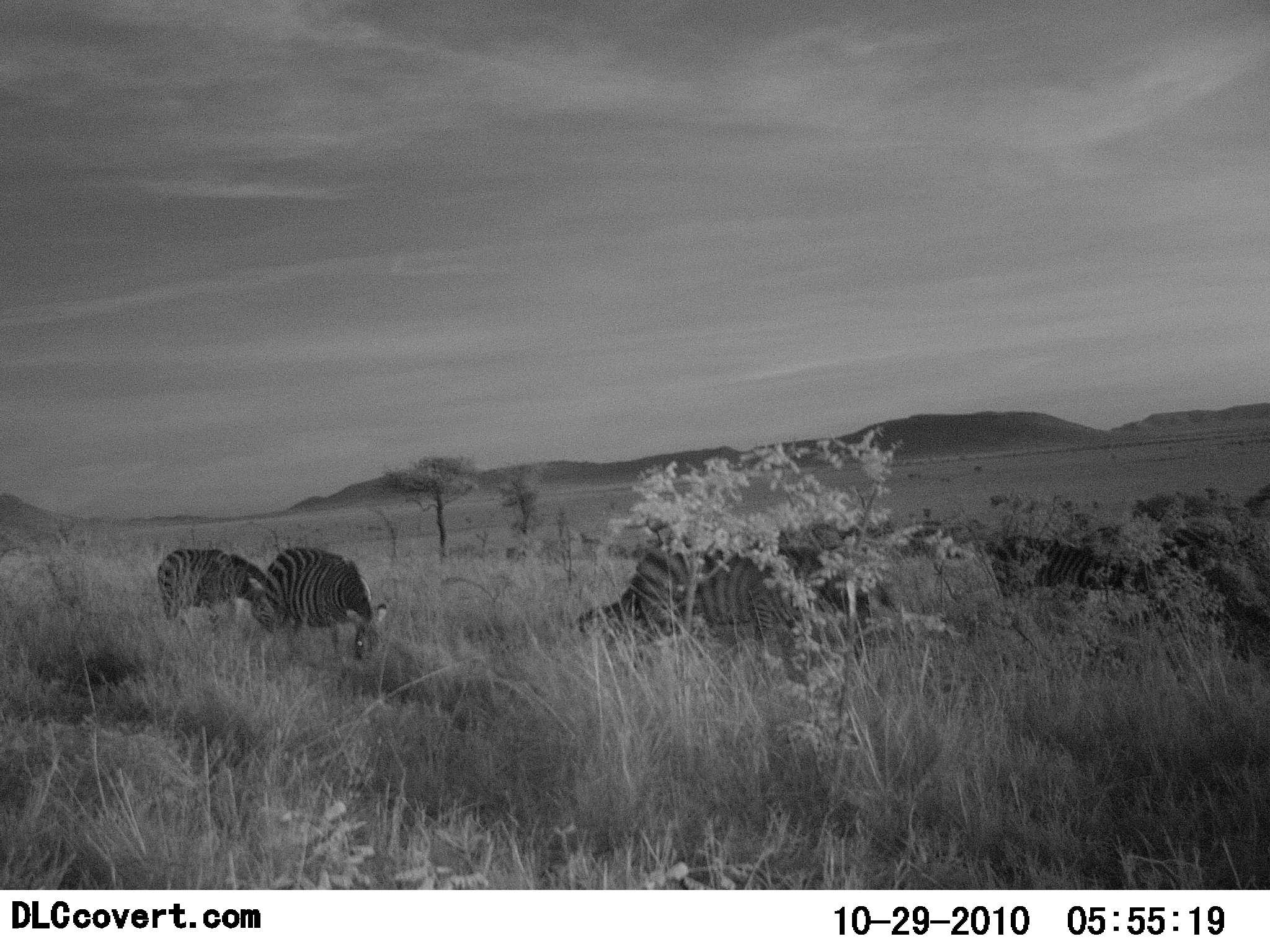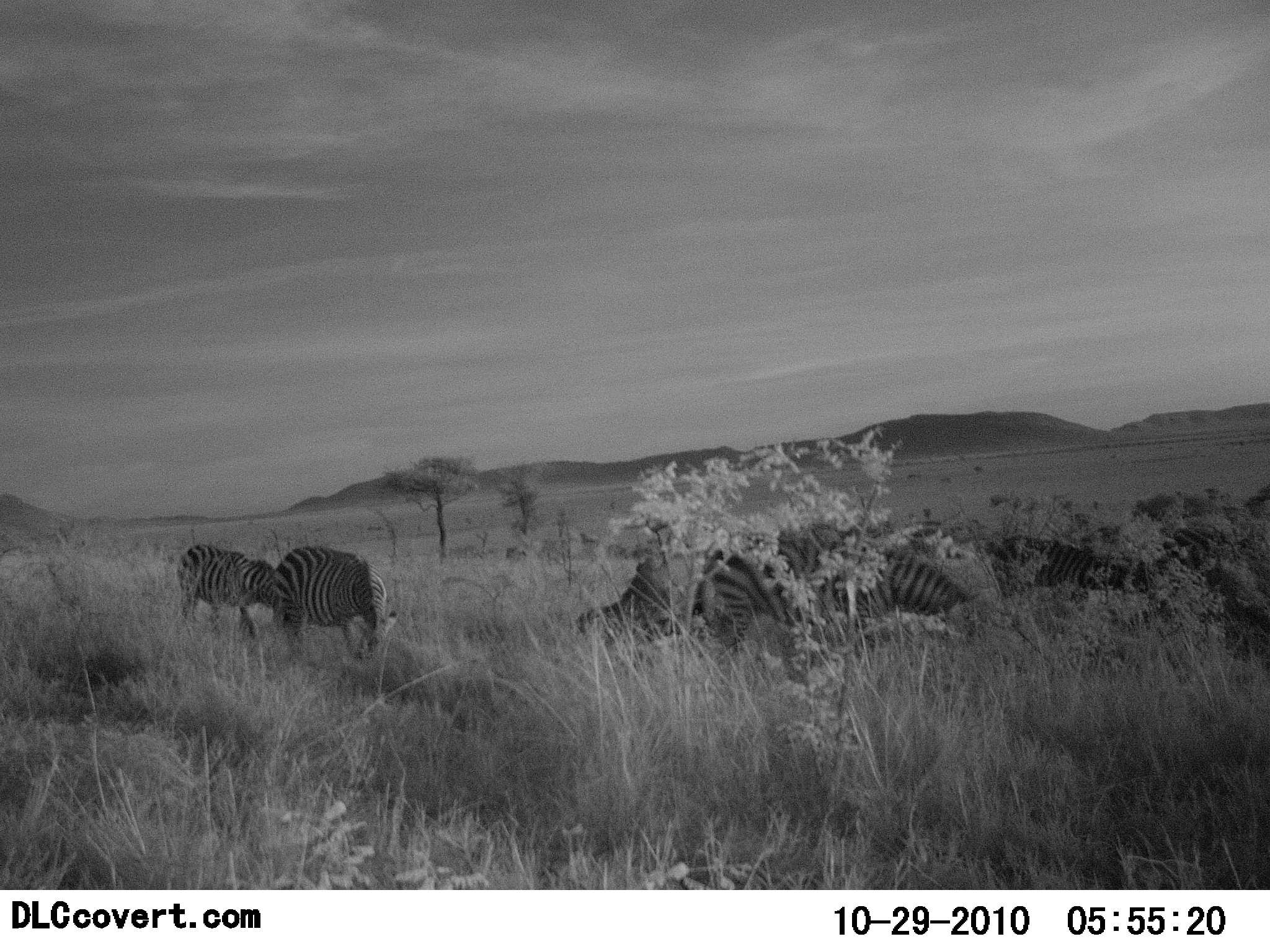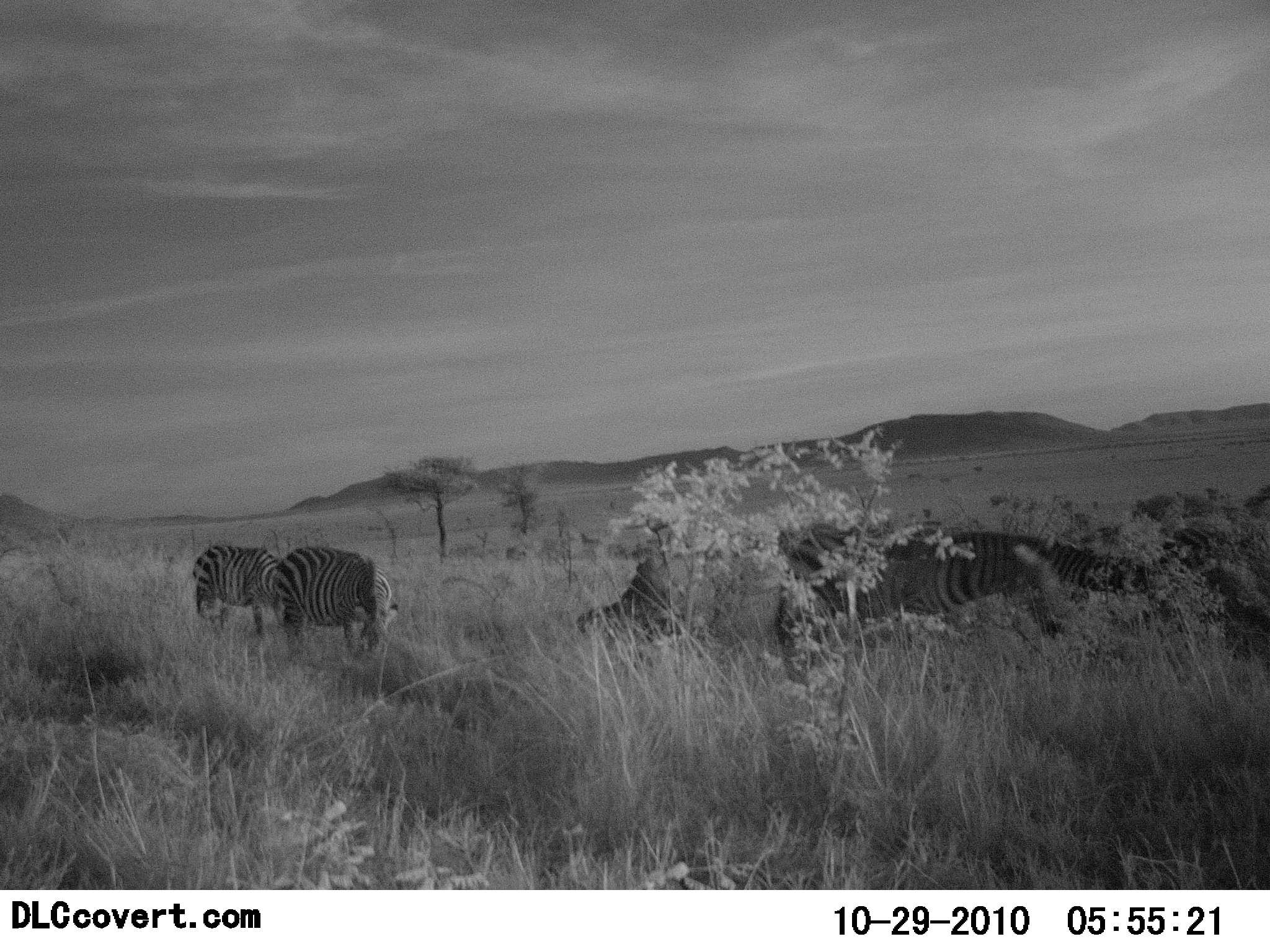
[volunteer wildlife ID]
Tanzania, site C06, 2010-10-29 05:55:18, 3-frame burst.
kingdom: Animalia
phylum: Chordata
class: Mammalia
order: Perissodactyla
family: Equidae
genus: Equus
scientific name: Equus quagga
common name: plains zebra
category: zebra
Zebra (plains zebra) (Equus quagga), count 5. Behavior (volunteer vote fractions): standing 20%, resting 7%, moving 60%, interacting 0%. Young present (vote fraction): 0%. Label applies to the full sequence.